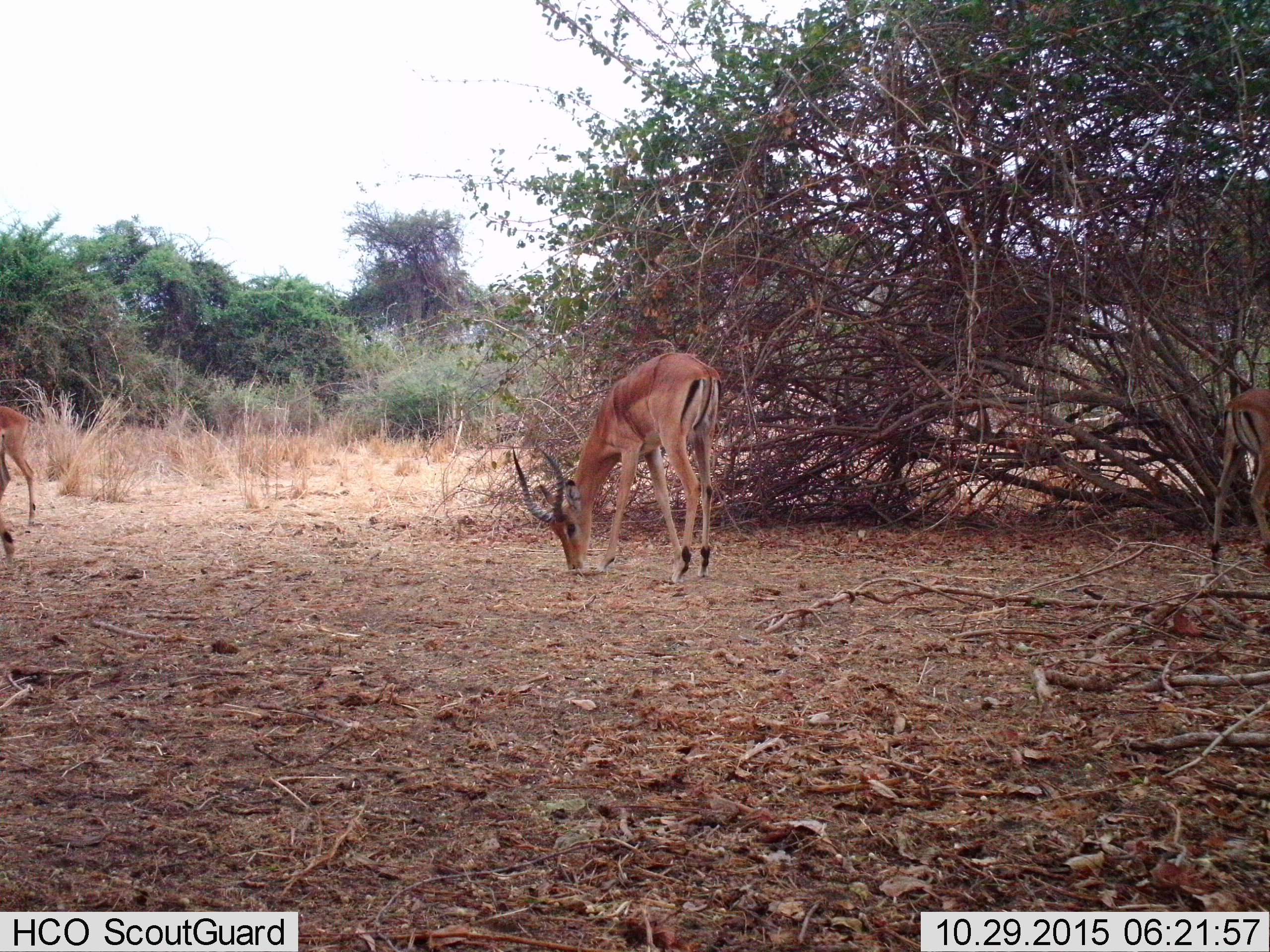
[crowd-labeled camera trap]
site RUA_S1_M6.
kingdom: Animalia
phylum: Chordata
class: Mammalia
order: Artiodactyla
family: Bovidae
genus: Aepyceros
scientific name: Aepyceros melampus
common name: impala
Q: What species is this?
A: Impala (Aepyceros melampus).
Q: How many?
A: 3.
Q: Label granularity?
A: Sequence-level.